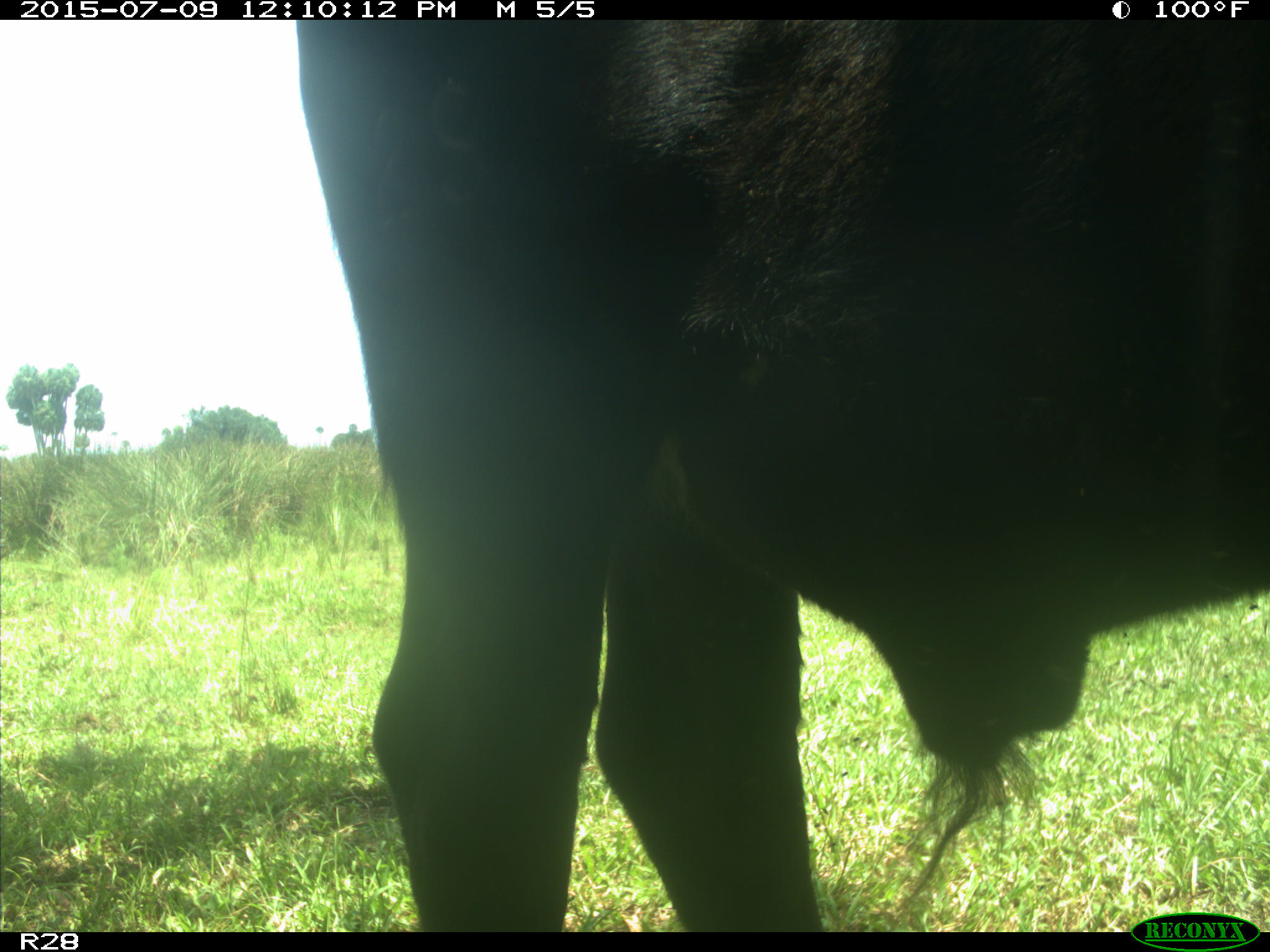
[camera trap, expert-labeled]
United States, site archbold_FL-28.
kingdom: Animalia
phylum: Chordata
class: Mammalia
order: Artiodactyla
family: Bovidae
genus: Bos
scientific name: Bos taurus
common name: domestic cow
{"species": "Bos taurus (domestic cow)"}